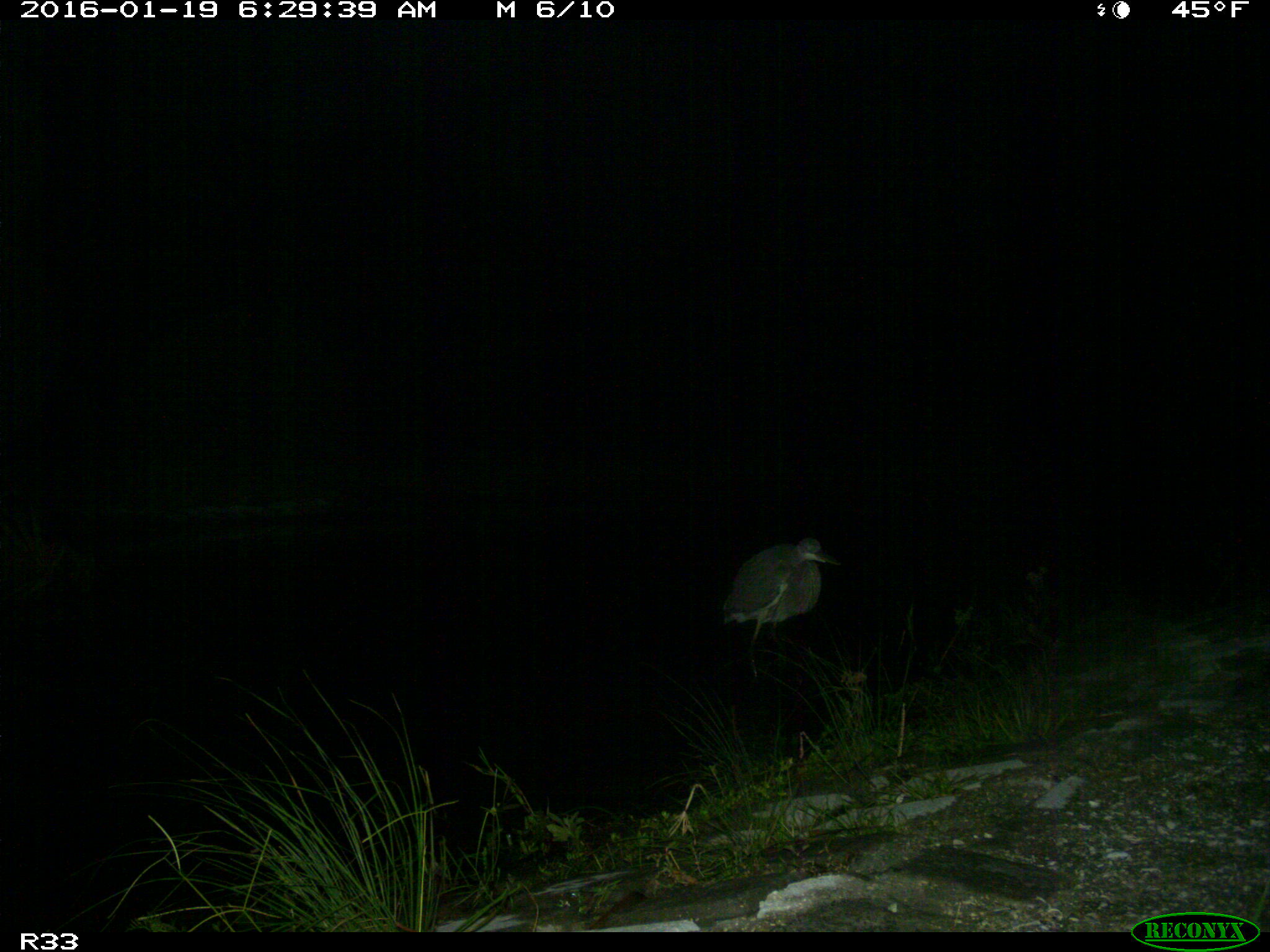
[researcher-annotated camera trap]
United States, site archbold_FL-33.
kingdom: Animalia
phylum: Chordata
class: Aves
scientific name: Aves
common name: birds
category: unidentified bird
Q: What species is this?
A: Unidentified bird (birds) (Aves).